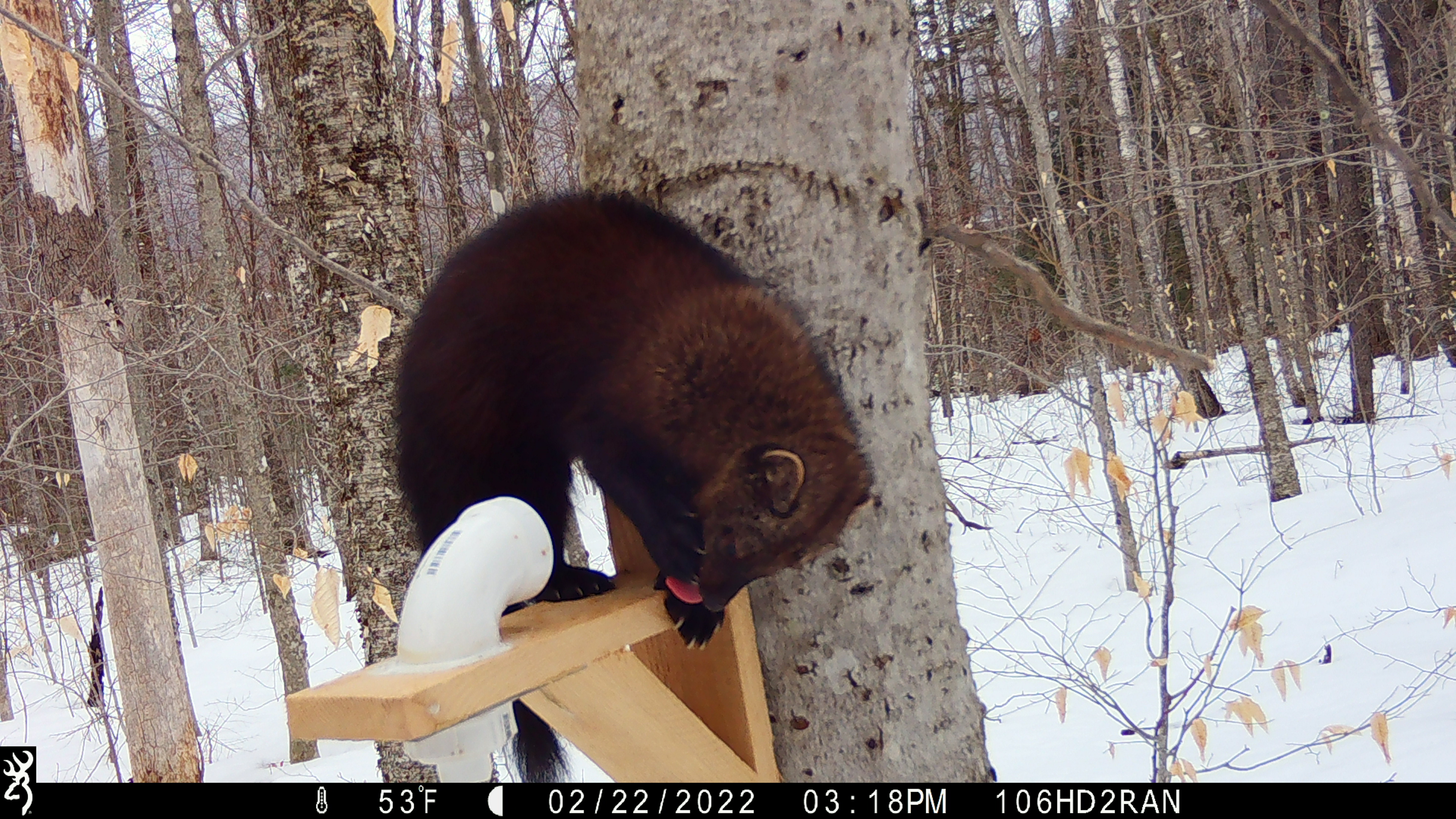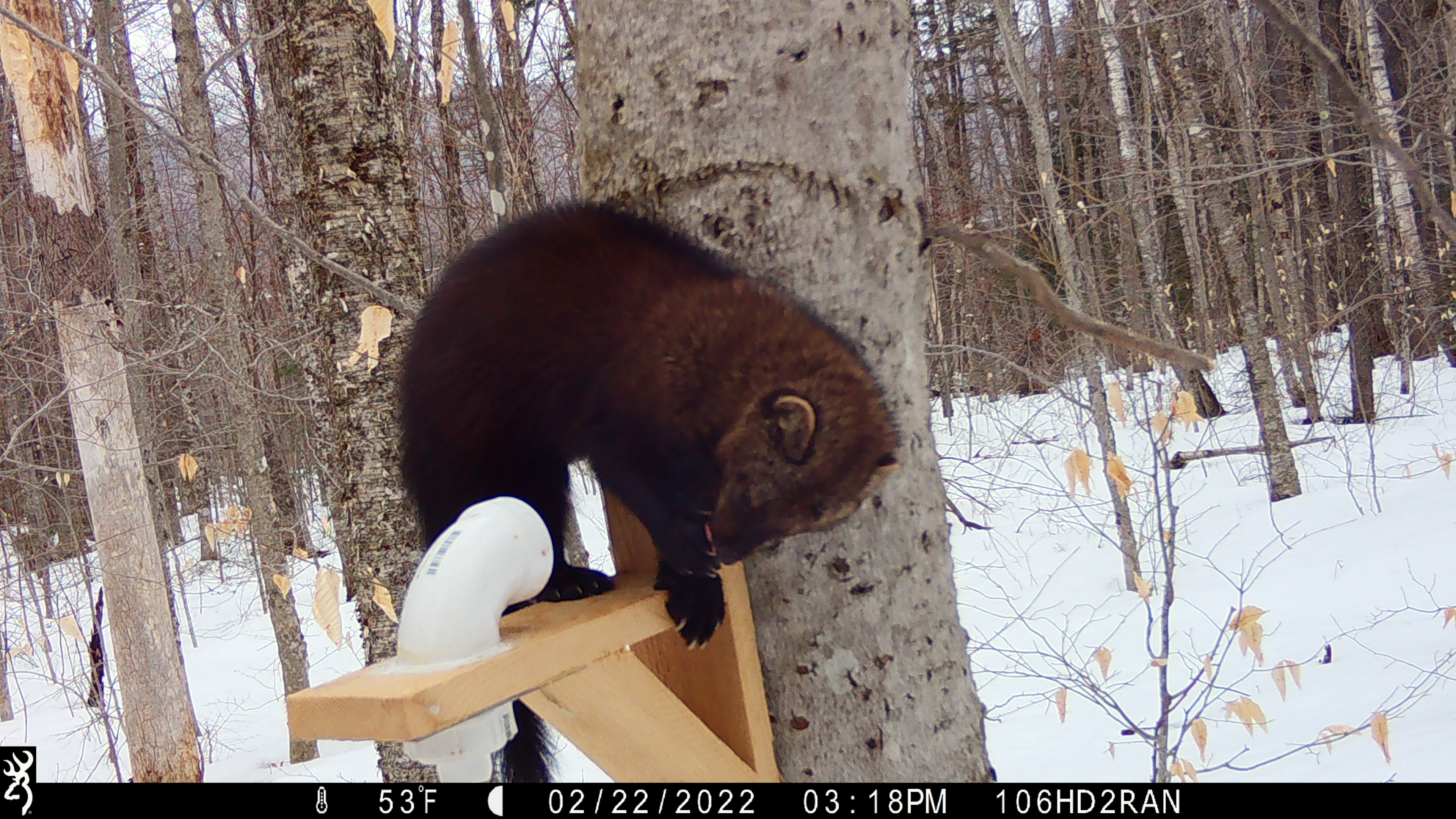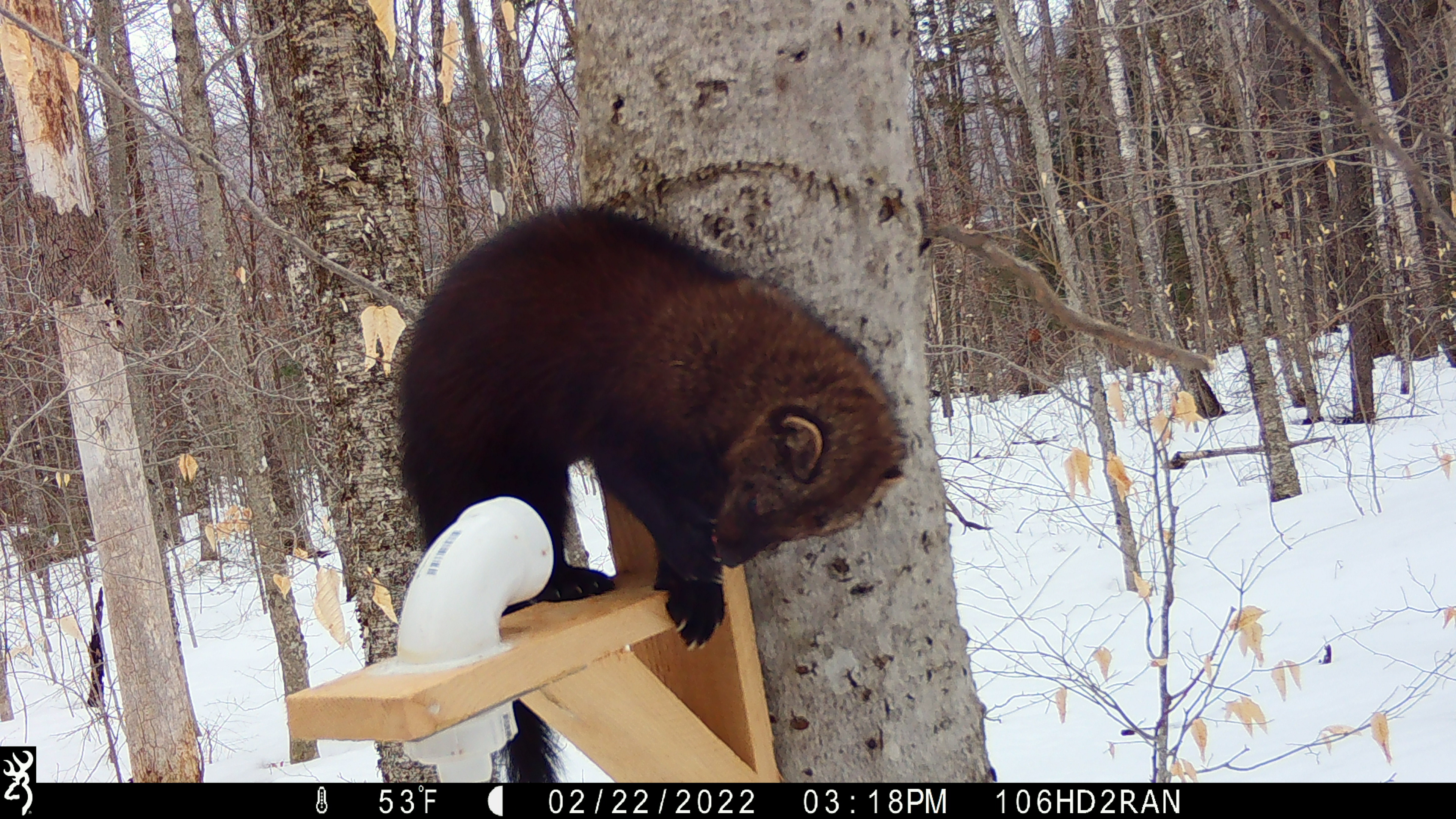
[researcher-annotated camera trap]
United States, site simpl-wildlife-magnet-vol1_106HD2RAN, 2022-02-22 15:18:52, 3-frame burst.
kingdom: Animalia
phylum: Chordata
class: Mammalia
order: Carnivora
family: Mustelidae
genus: Pekania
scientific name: Pekania pennanti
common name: fisher